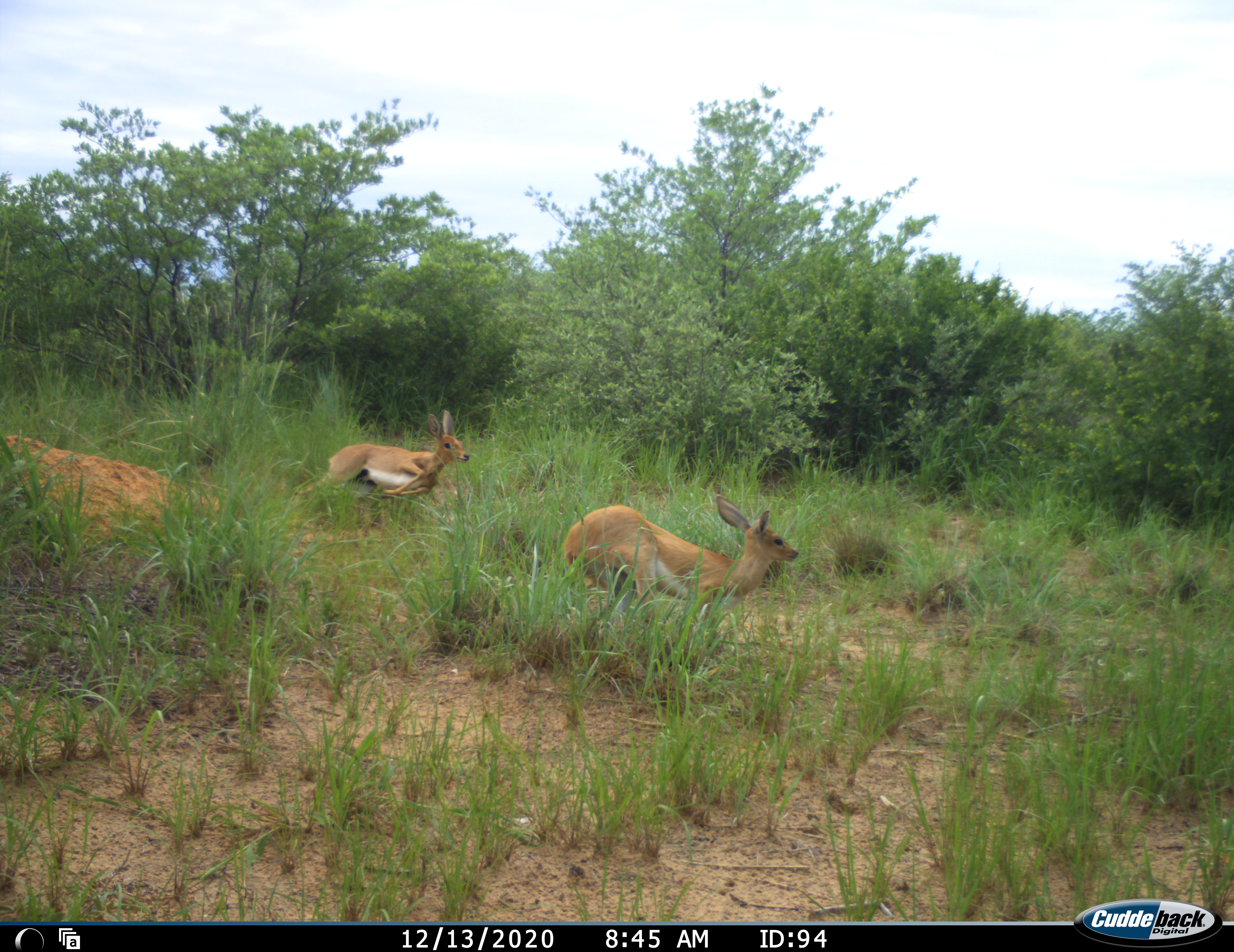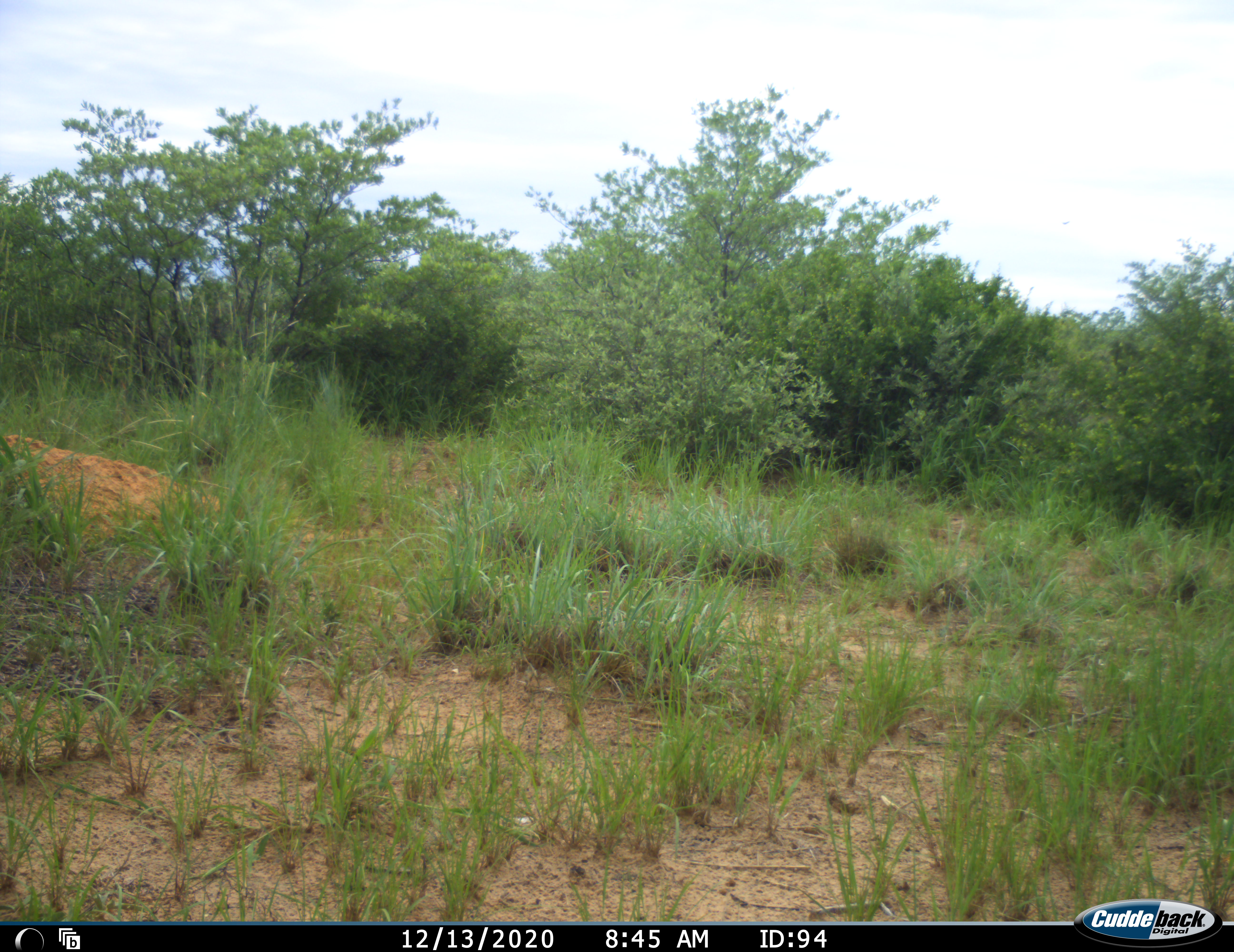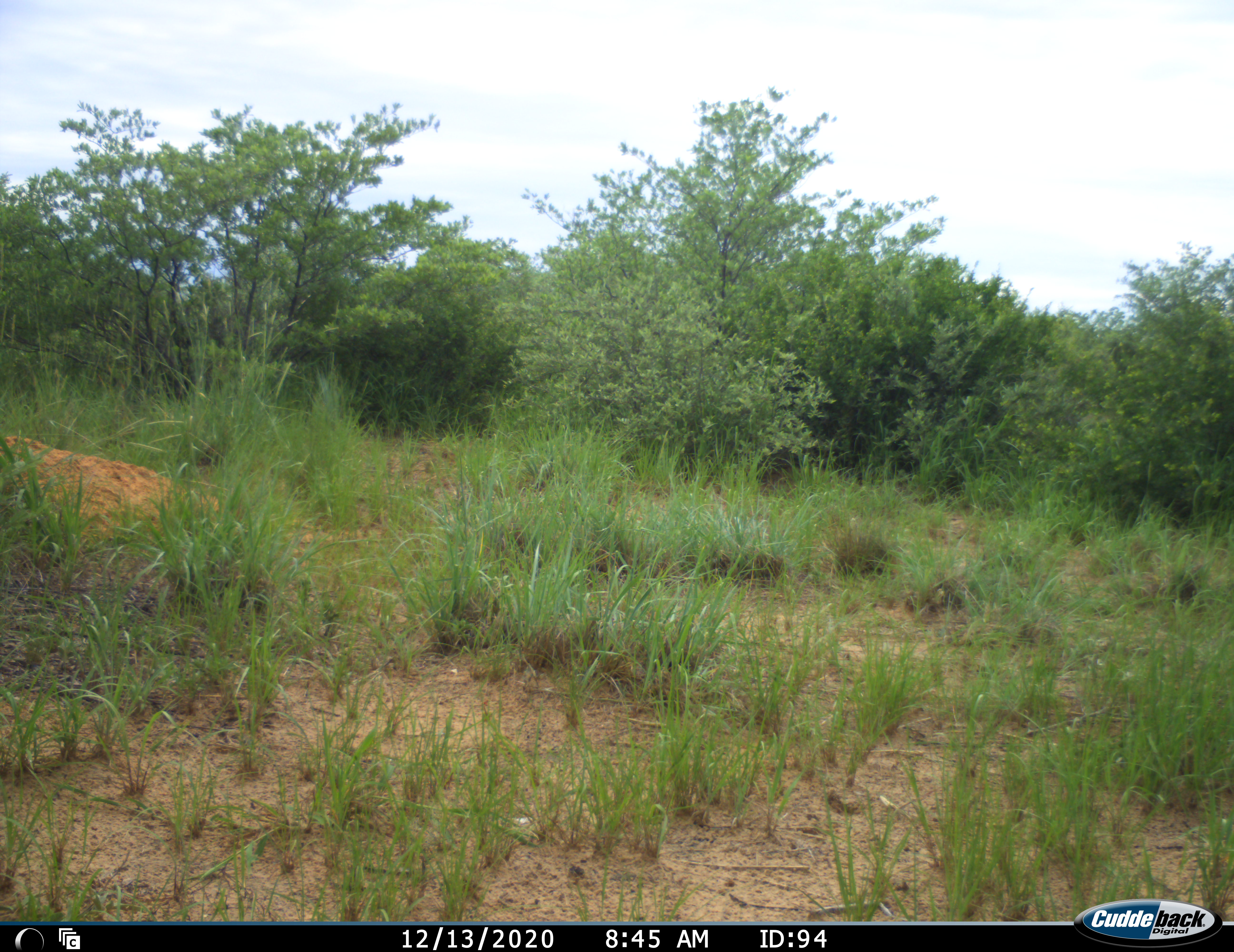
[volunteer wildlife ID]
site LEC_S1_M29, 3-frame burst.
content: unidentified animal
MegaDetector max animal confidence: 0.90